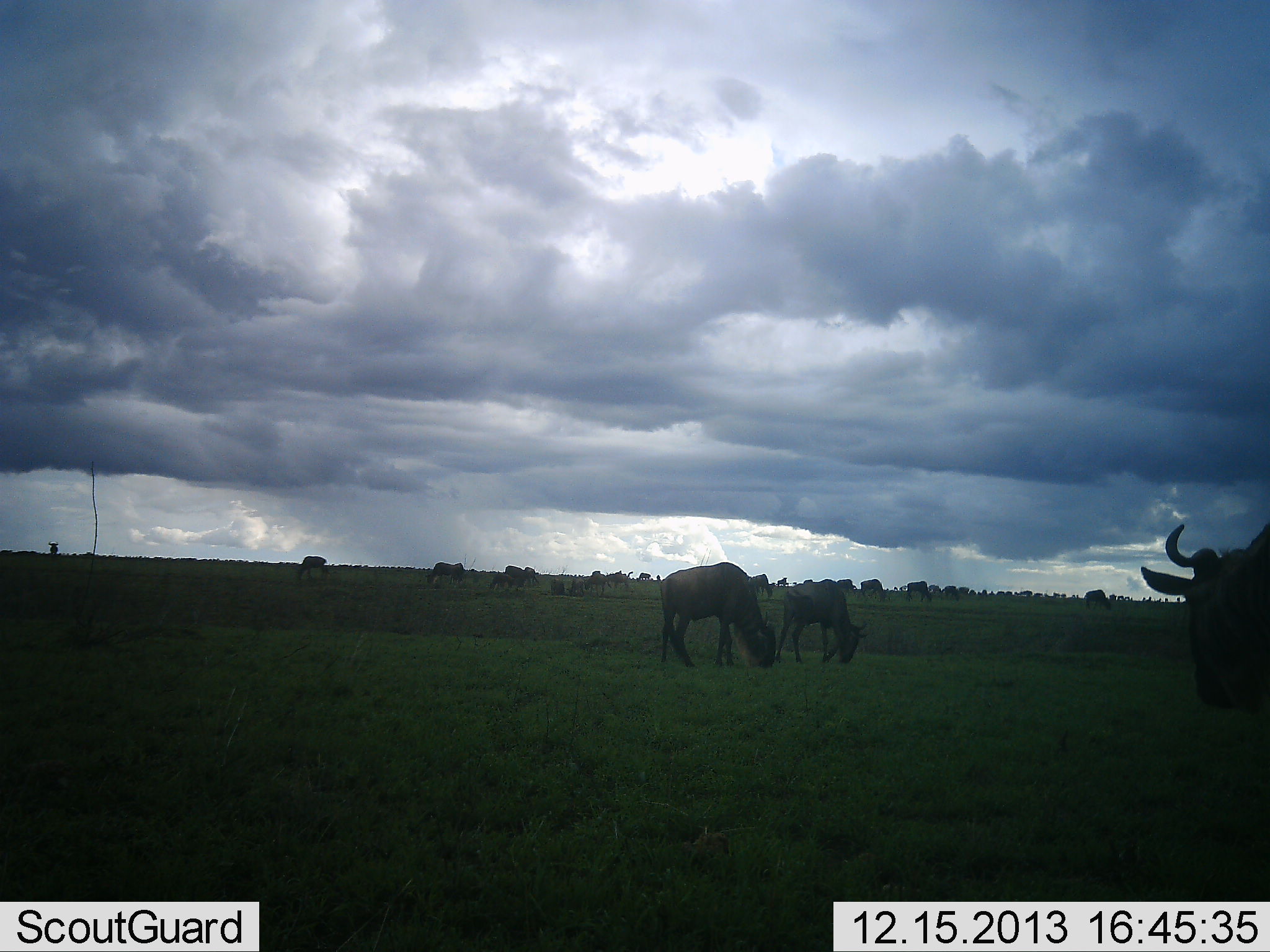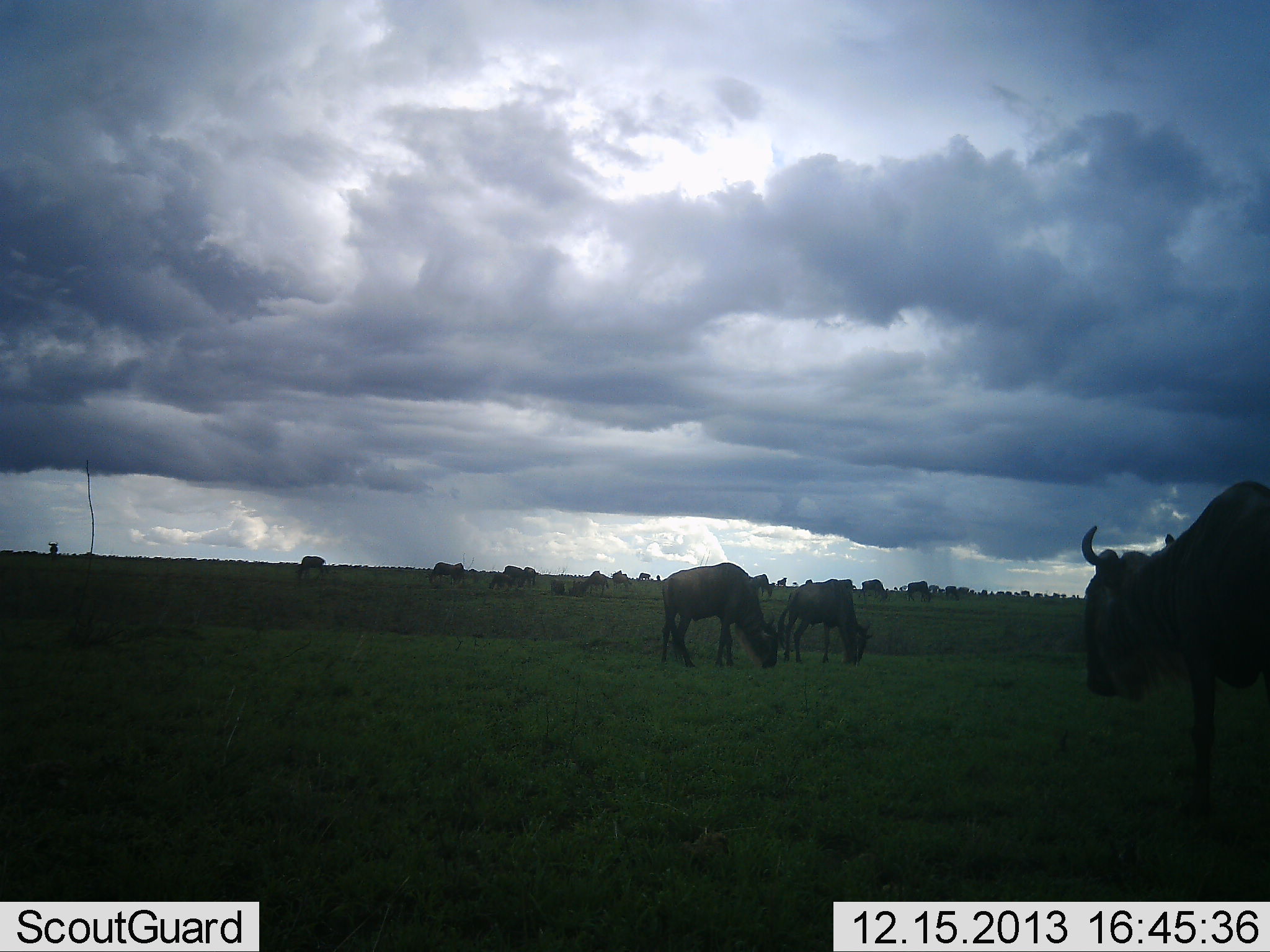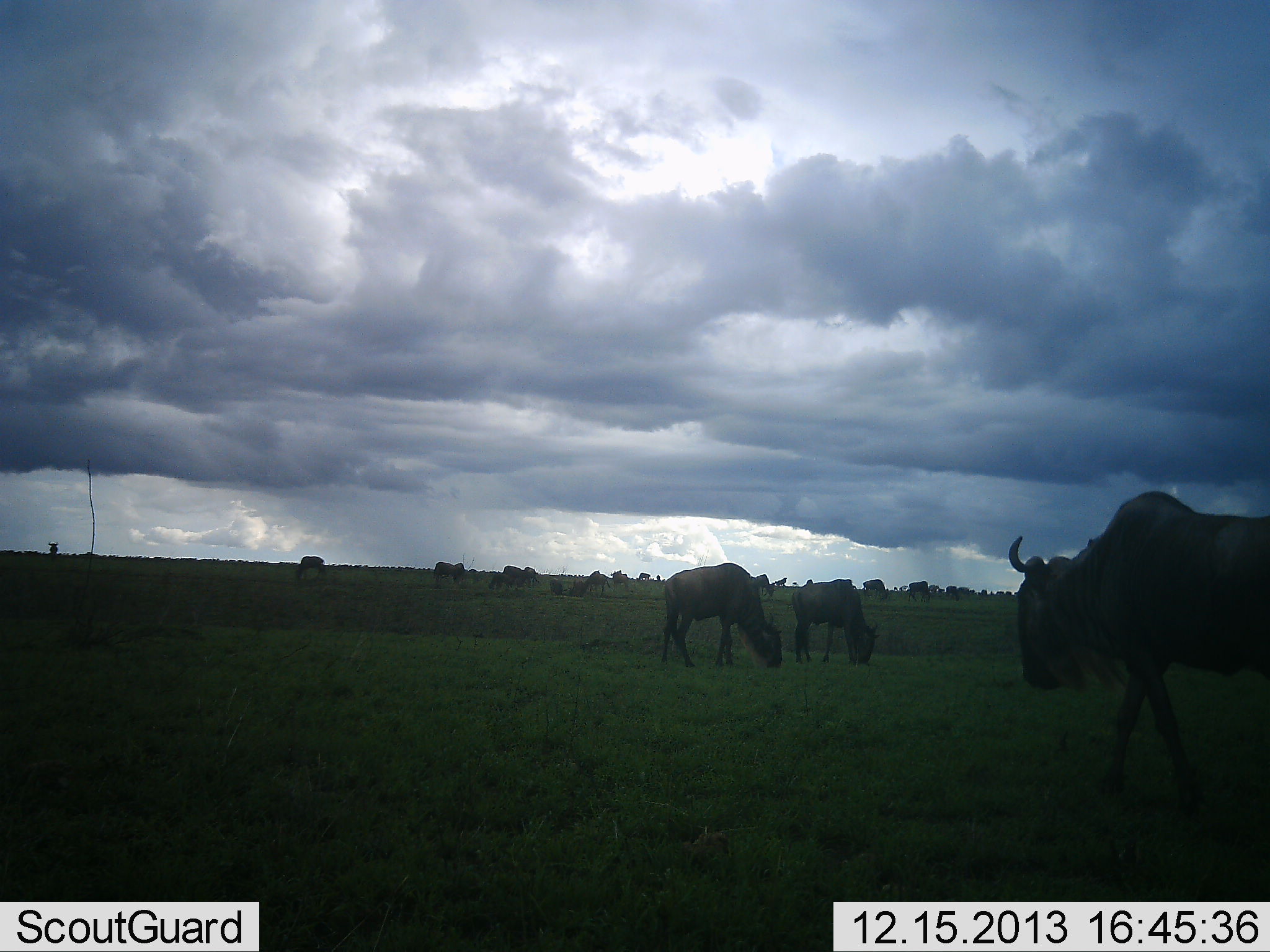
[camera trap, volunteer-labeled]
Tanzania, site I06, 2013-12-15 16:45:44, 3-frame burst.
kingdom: Animalia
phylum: Chordata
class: Mammalia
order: Artiodactyla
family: Bovidae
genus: Connochaetes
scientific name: Connochaetes taurinus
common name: blue wildebeest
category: wildebeest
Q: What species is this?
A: Wildebeest (blue wildebeest) (Connochaetes taurinus).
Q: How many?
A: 11-50.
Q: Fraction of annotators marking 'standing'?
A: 36%.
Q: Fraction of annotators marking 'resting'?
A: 0%.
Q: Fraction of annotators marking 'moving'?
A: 64%.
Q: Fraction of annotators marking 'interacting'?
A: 3%.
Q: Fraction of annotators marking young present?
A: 5%.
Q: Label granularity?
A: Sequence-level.